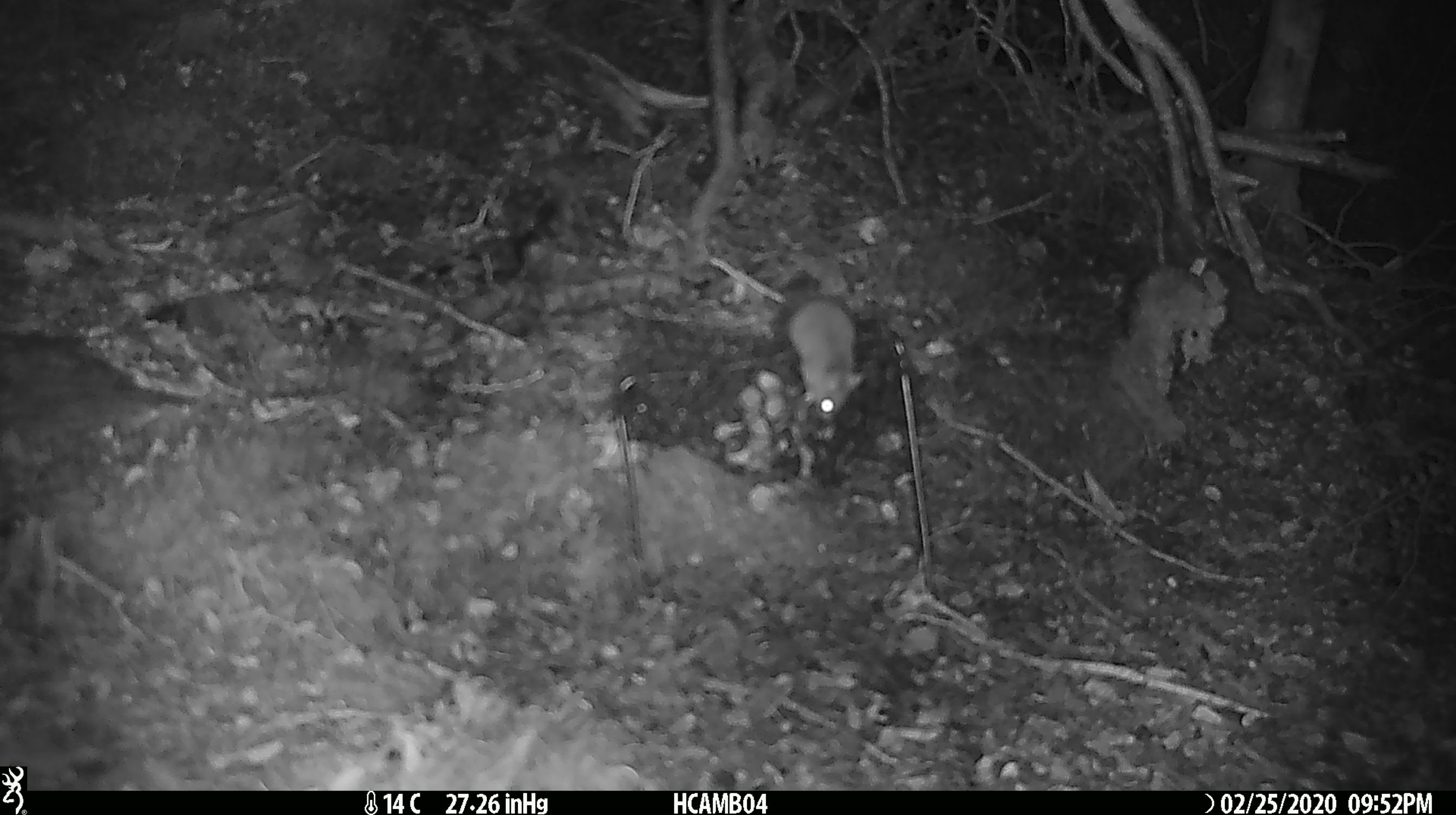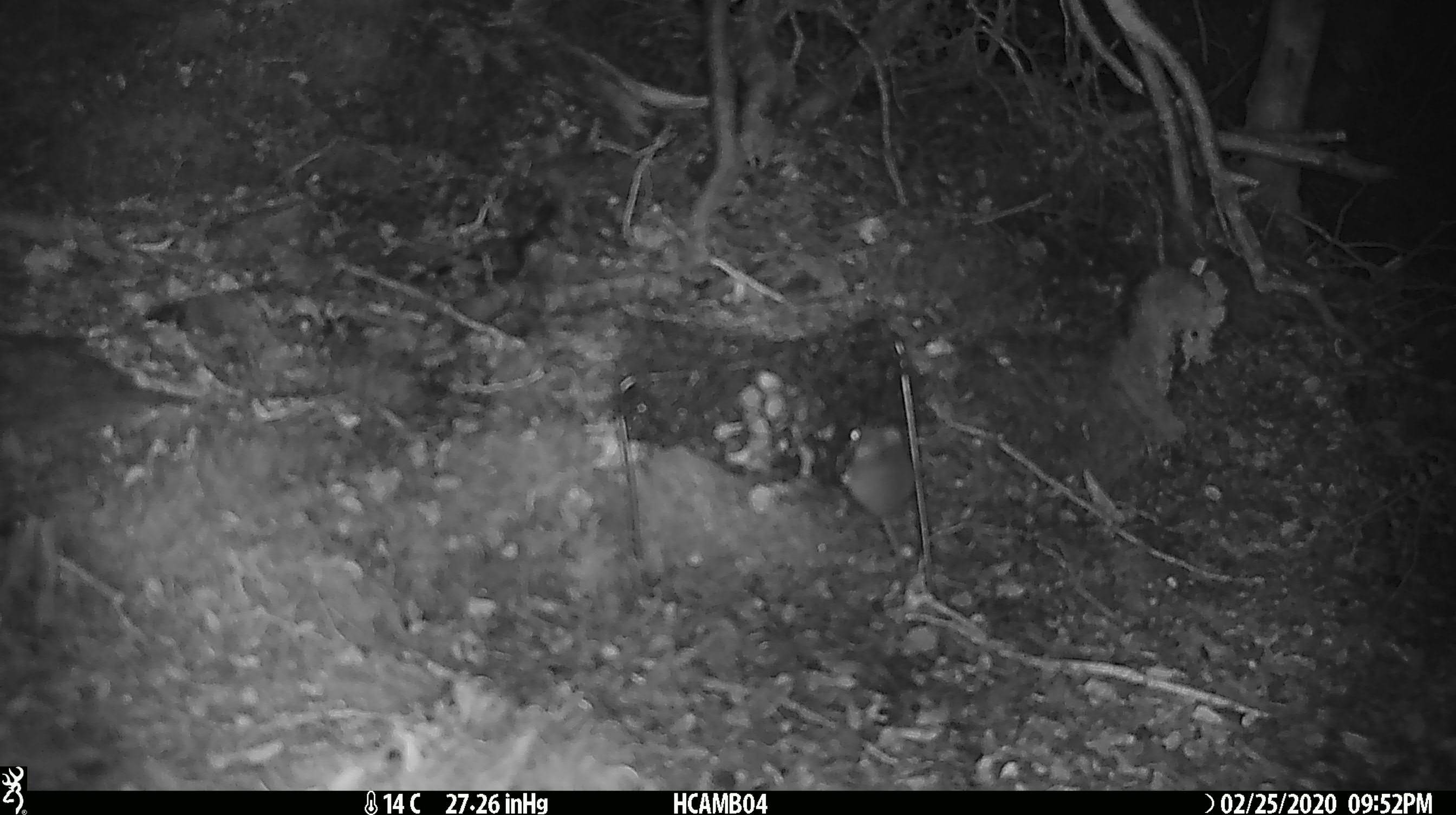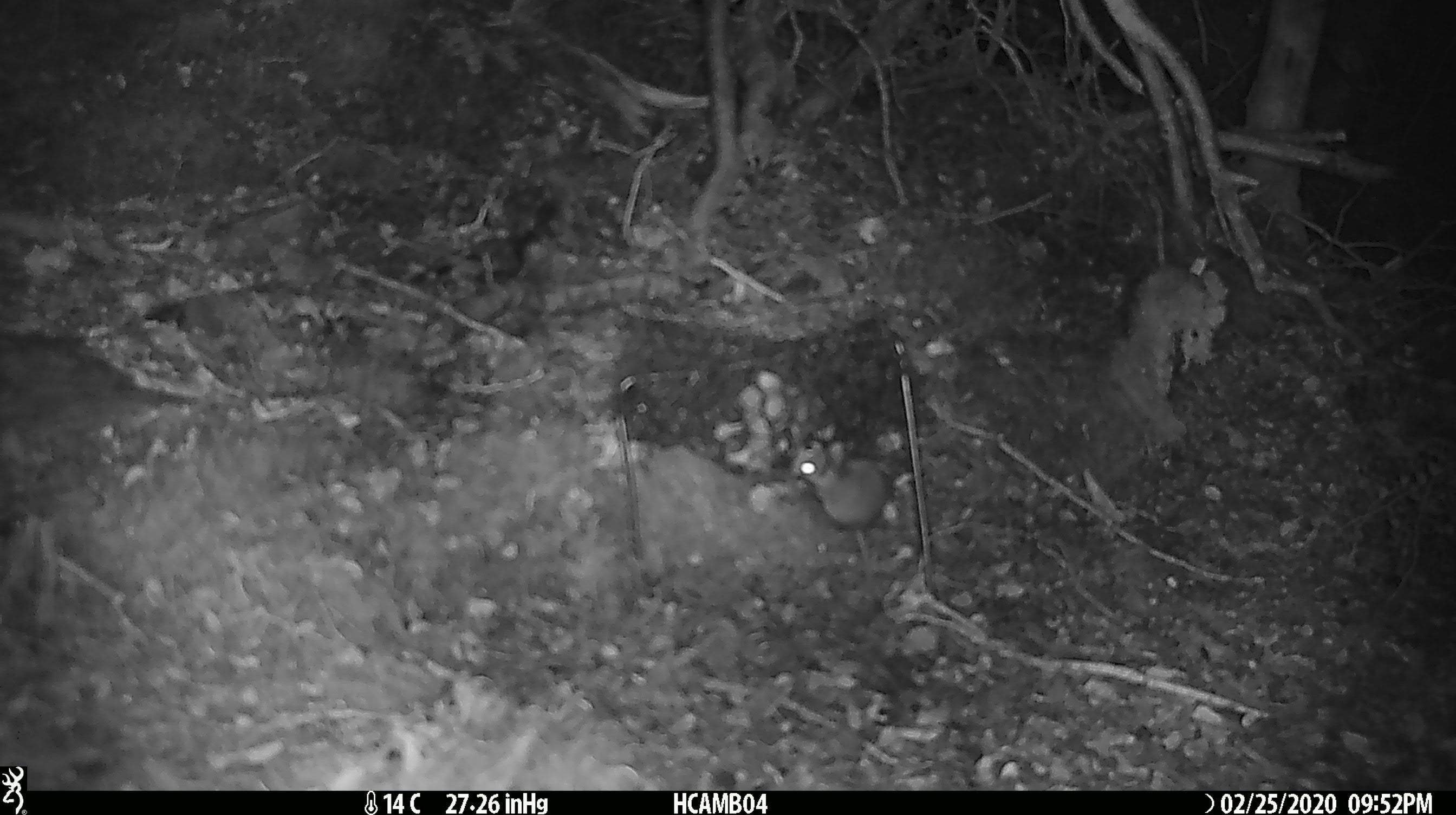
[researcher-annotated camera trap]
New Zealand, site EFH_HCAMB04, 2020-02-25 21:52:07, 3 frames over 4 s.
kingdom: Animalia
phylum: Chordata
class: Mammalia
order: Rodentia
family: Muridae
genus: Mus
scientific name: Mus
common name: mouse